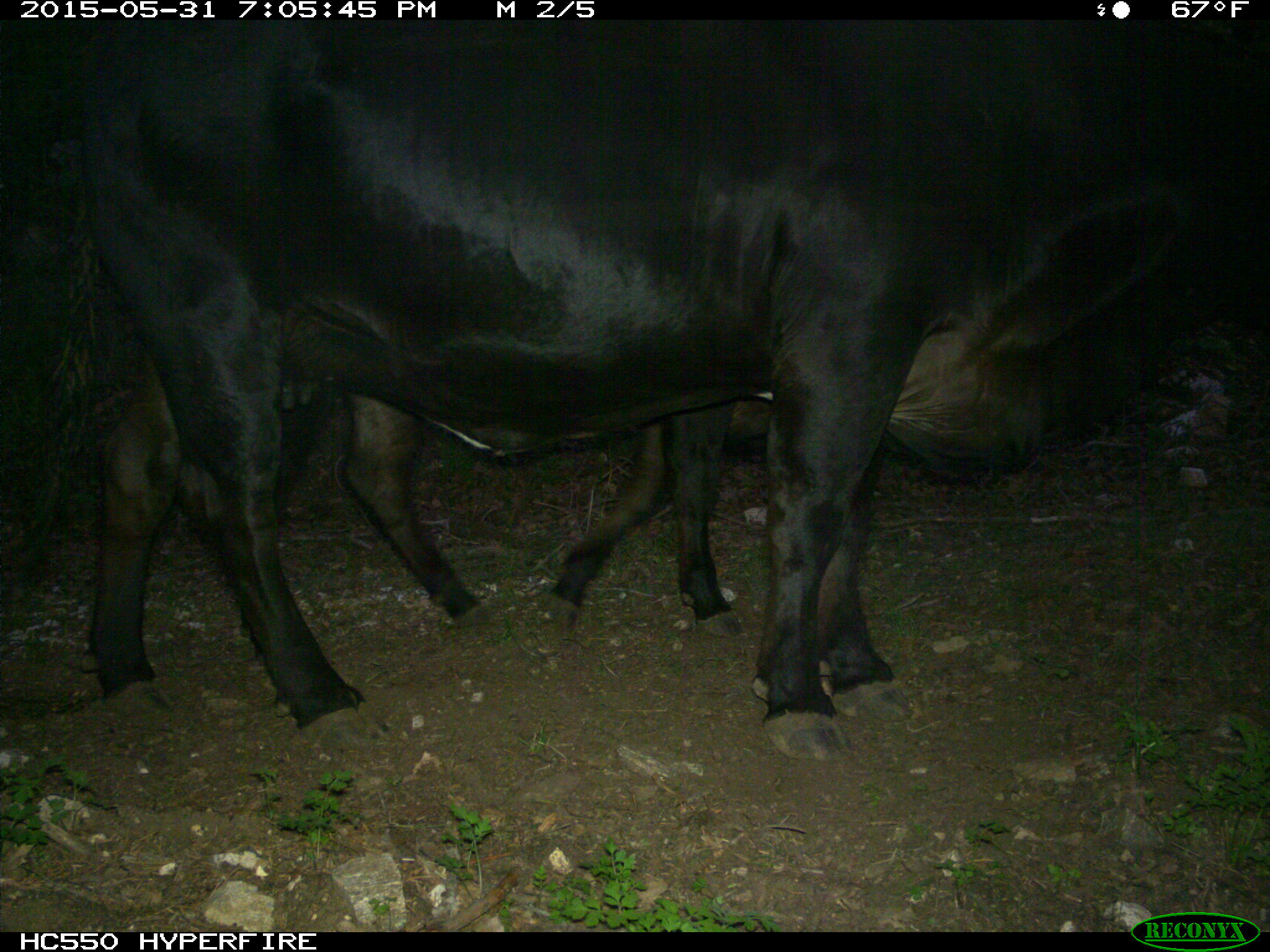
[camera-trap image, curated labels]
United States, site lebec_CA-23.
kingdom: Animalia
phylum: Chordata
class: Mammalia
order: Artiodactyla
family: Bovidae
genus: Bos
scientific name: Bos taurus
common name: domestic cow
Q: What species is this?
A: Bos taurus (domestic cow).